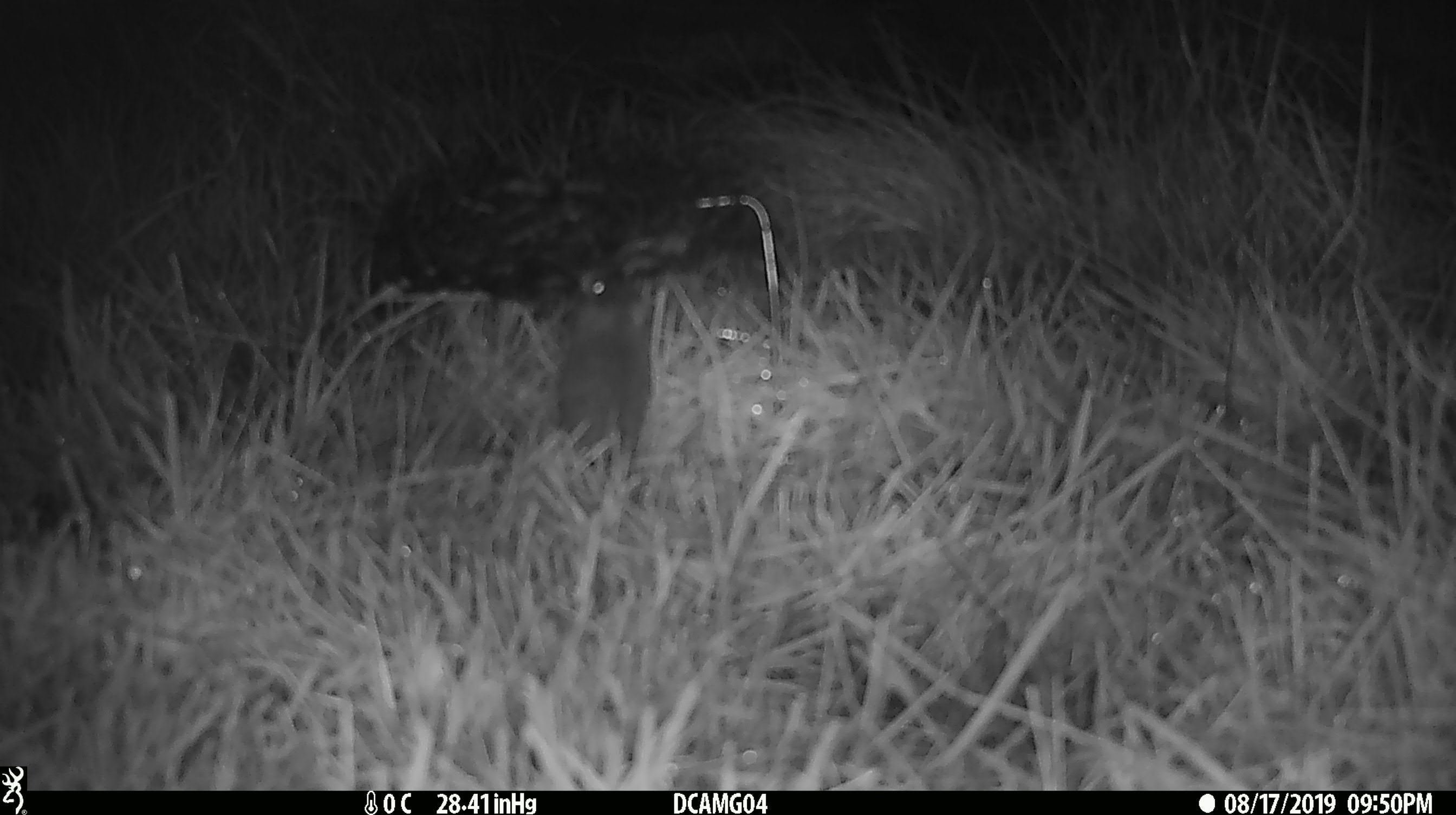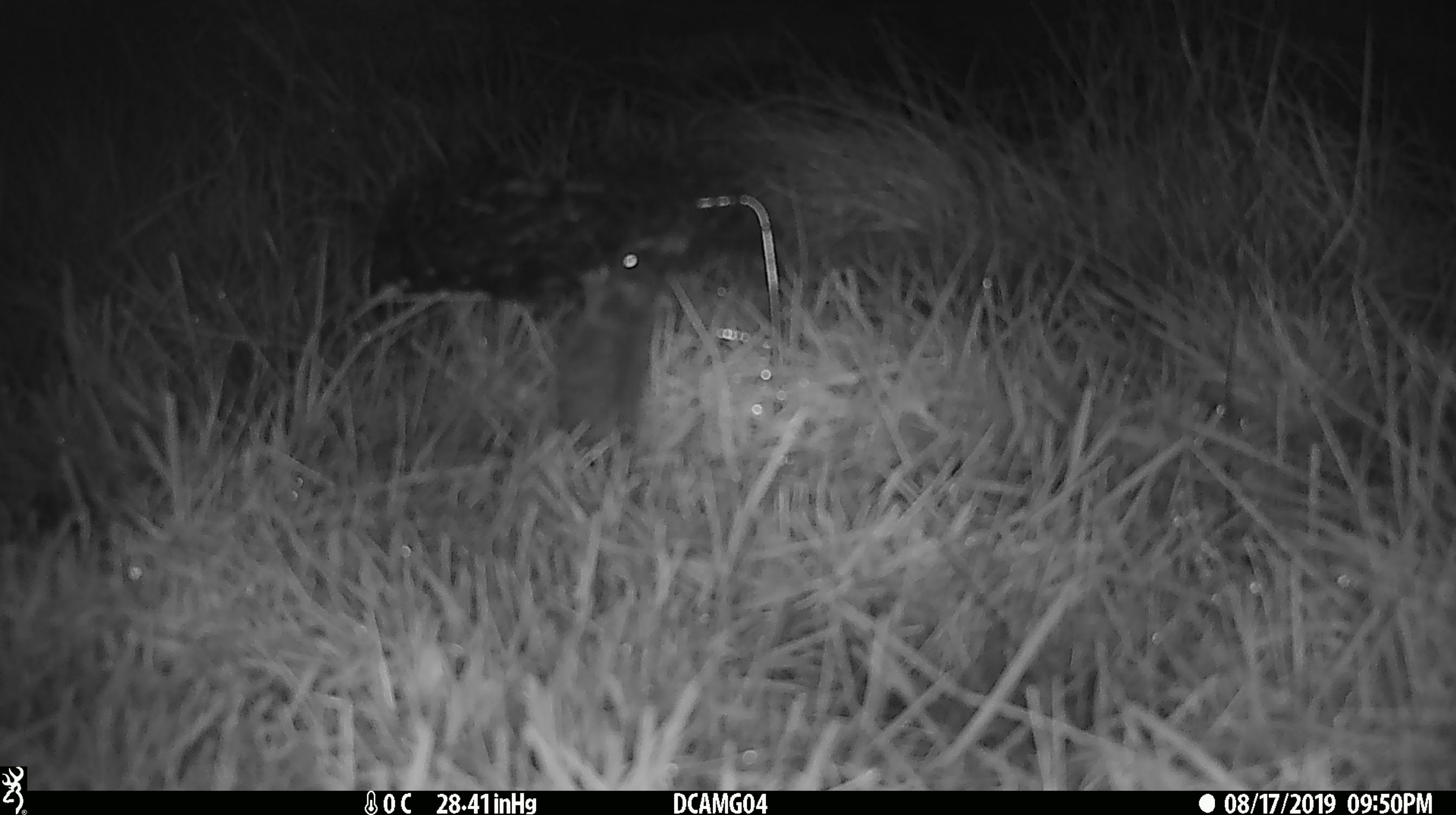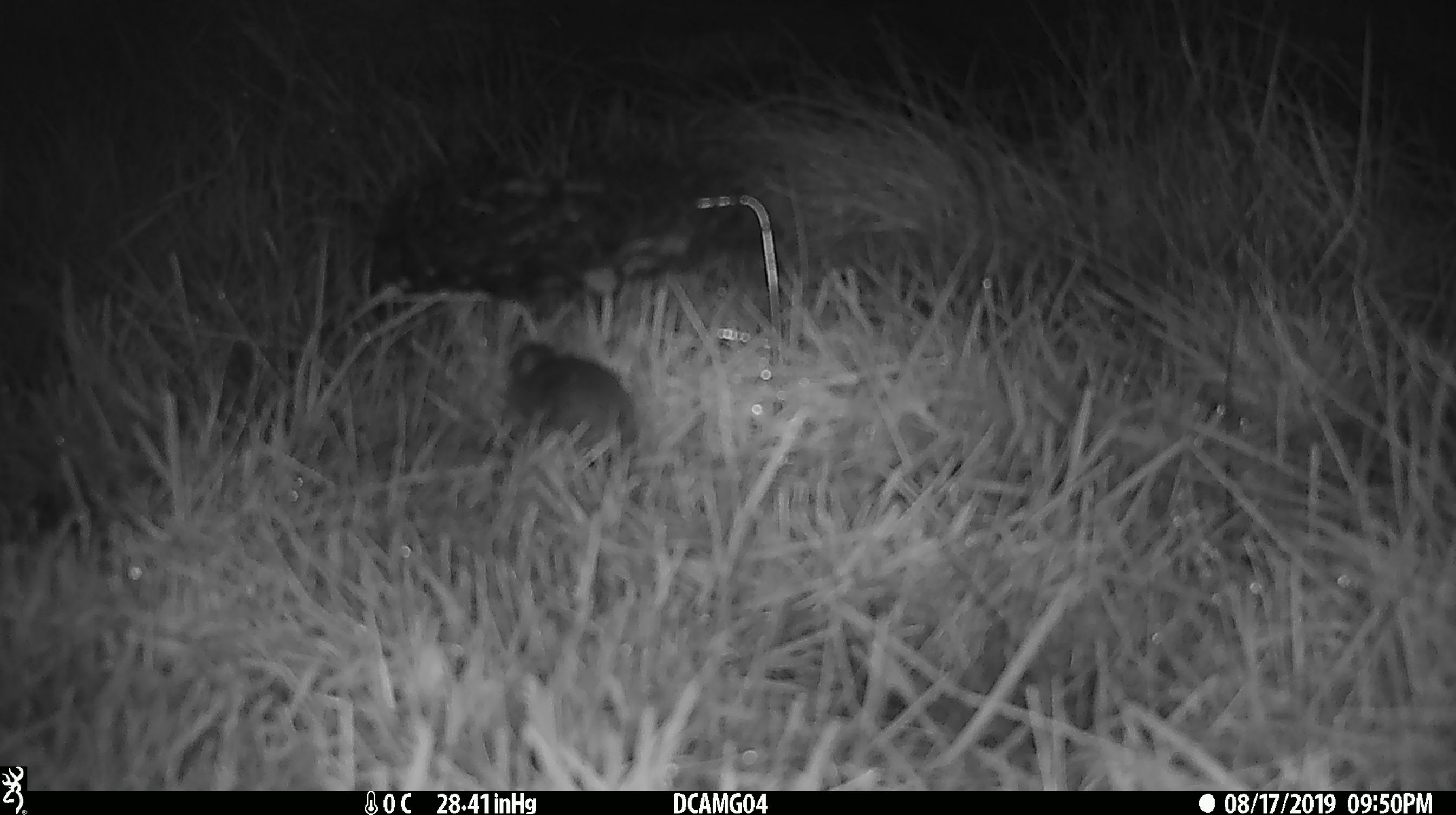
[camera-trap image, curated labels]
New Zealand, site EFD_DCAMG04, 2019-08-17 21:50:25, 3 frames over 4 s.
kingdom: Animalia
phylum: Chordata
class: Mammalia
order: Rodentia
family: Muridae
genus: Mus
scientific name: Mus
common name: mouse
Mouse (Mus).